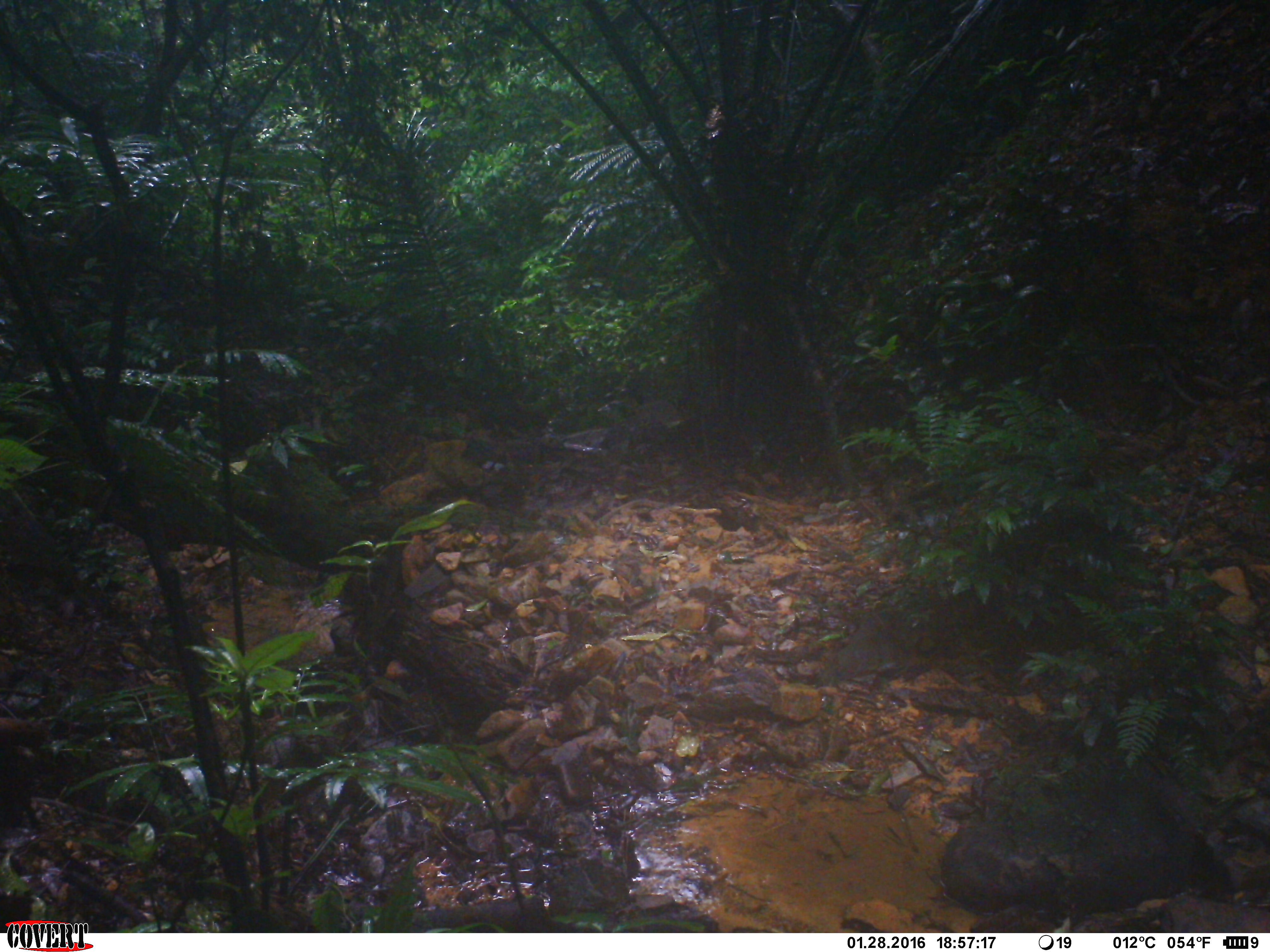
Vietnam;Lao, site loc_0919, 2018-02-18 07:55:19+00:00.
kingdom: Animalia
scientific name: Animalia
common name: animal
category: unidentified animal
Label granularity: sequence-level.